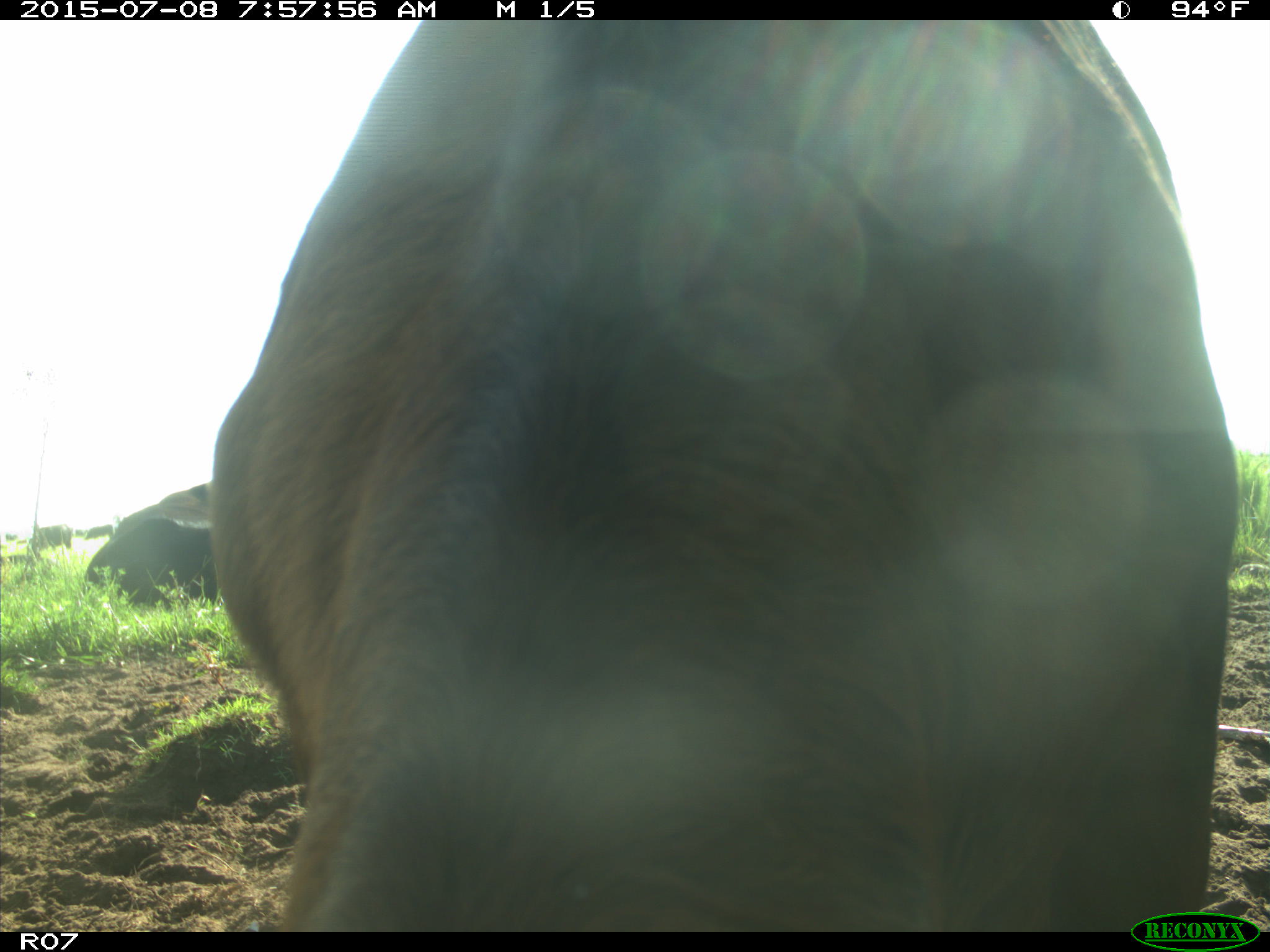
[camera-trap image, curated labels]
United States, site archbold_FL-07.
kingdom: Animalia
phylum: Chordata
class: Mammalia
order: Artiodactyla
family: Bovidae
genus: Bos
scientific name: Bos taurus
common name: domestic cow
Bos taurus (domestic cow).